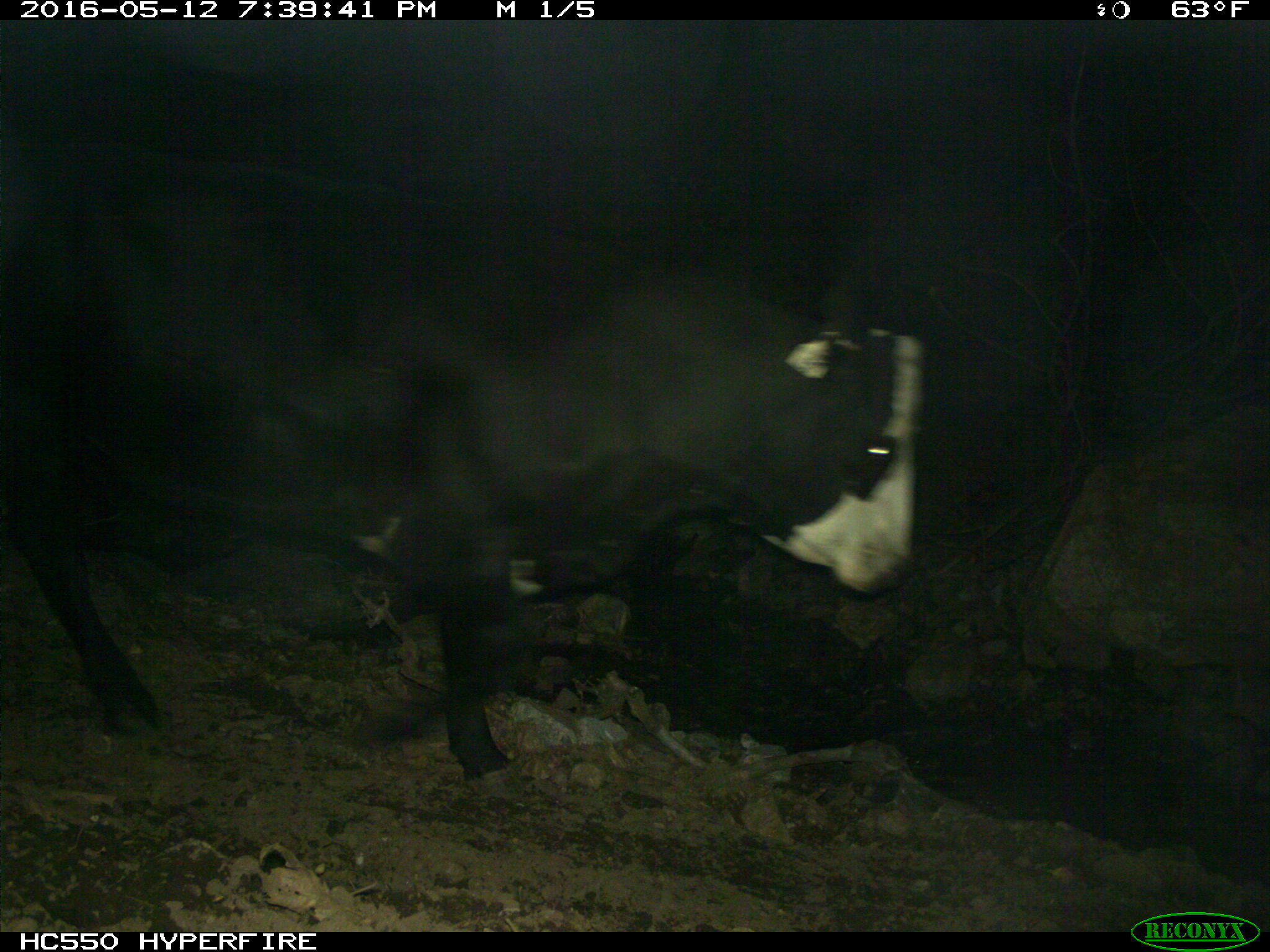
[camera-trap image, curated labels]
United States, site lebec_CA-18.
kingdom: Animalia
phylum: Chordata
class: Mammalia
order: Artiodactyla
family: Bovidae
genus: Bos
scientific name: Bos taurus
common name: domestic cow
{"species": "Bos taurus (domestic cow)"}